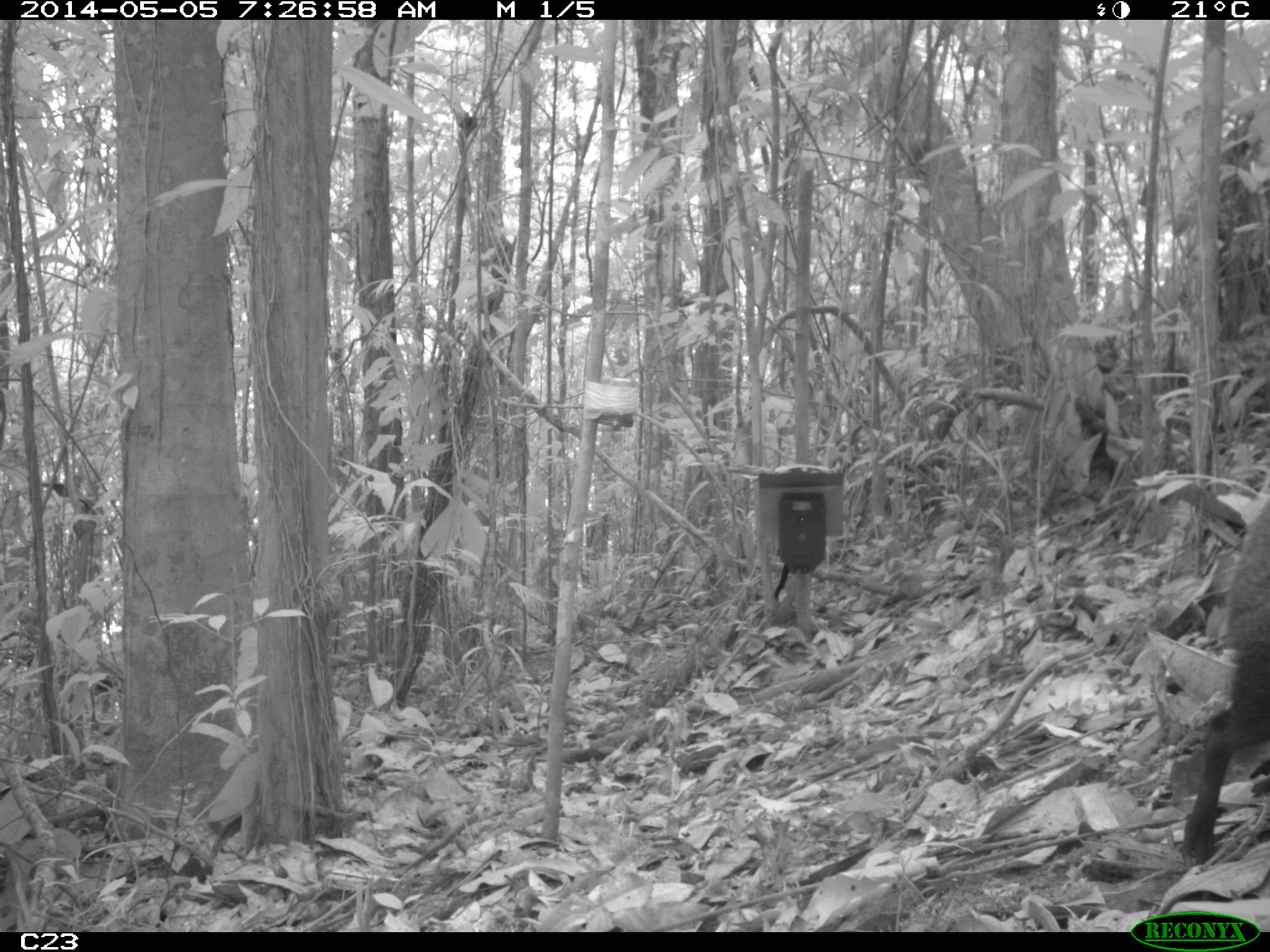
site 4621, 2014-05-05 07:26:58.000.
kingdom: Animalia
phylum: Chordata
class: Mammalia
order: Rodentia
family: Dasyproctidae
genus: Dasyprocta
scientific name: Dasyprocta leporina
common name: red-rumped agouti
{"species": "Dasyprocta leporina (red-rumped agouti)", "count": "1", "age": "adult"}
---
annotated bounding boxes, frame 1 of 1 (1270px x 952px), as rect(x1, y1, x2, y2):
dasyprocta leporina: rect(1178, 495, 1270, 869)